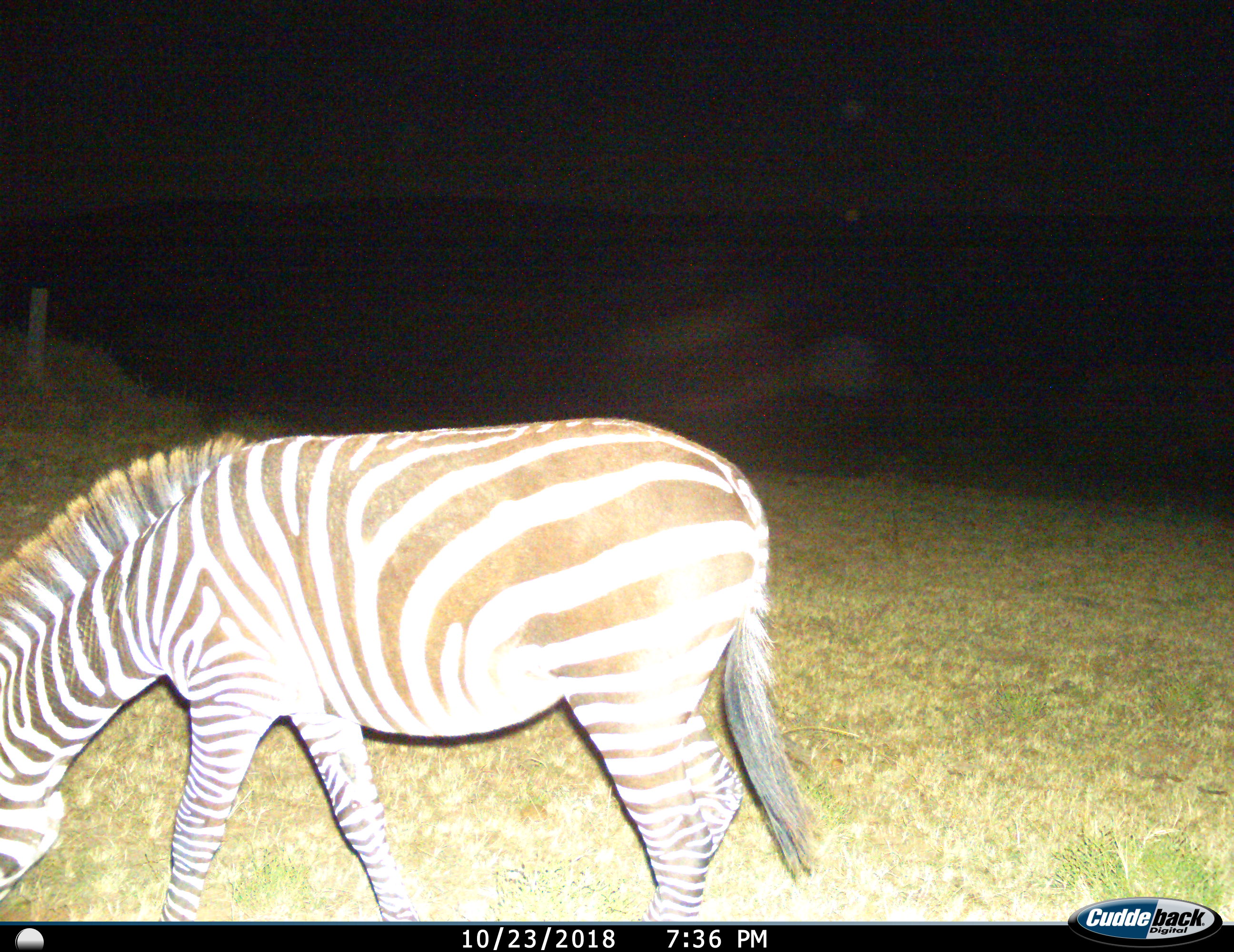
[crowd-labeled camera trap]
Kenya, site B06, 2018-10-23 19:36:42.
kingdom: Animalia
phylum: Chordata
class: Mammalia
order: Perissodactyla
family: Equidae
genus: Equus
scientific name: Equus quagga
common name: plains zebra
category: zebra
Zebra (plains zebra) (Equus quagga), count 1. Behavior (volunteer vote fractions): standing 11%, resting 0%, moving 0%, interacting 0%. Young present (vote fraction): 0%. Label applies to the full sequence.